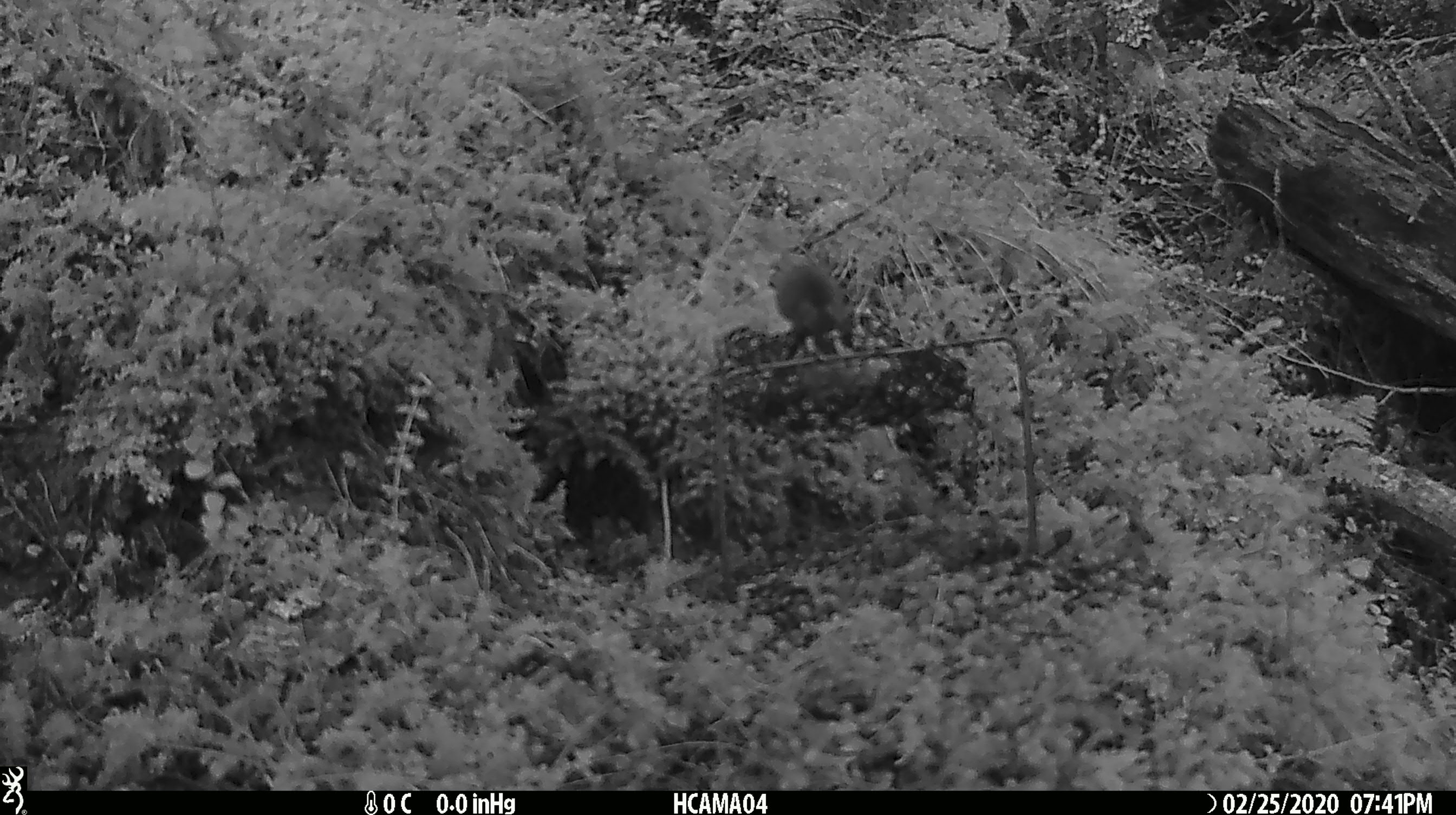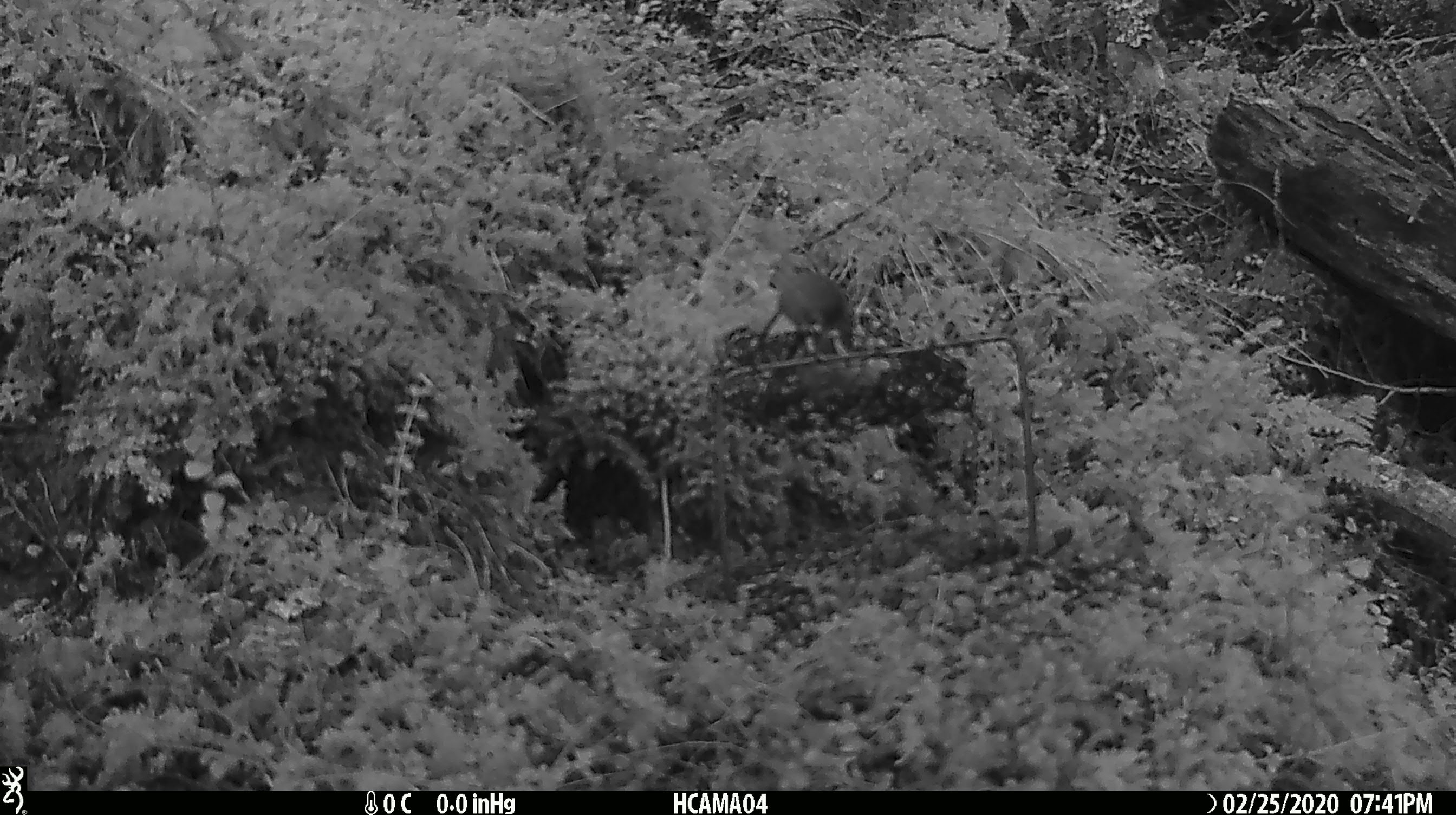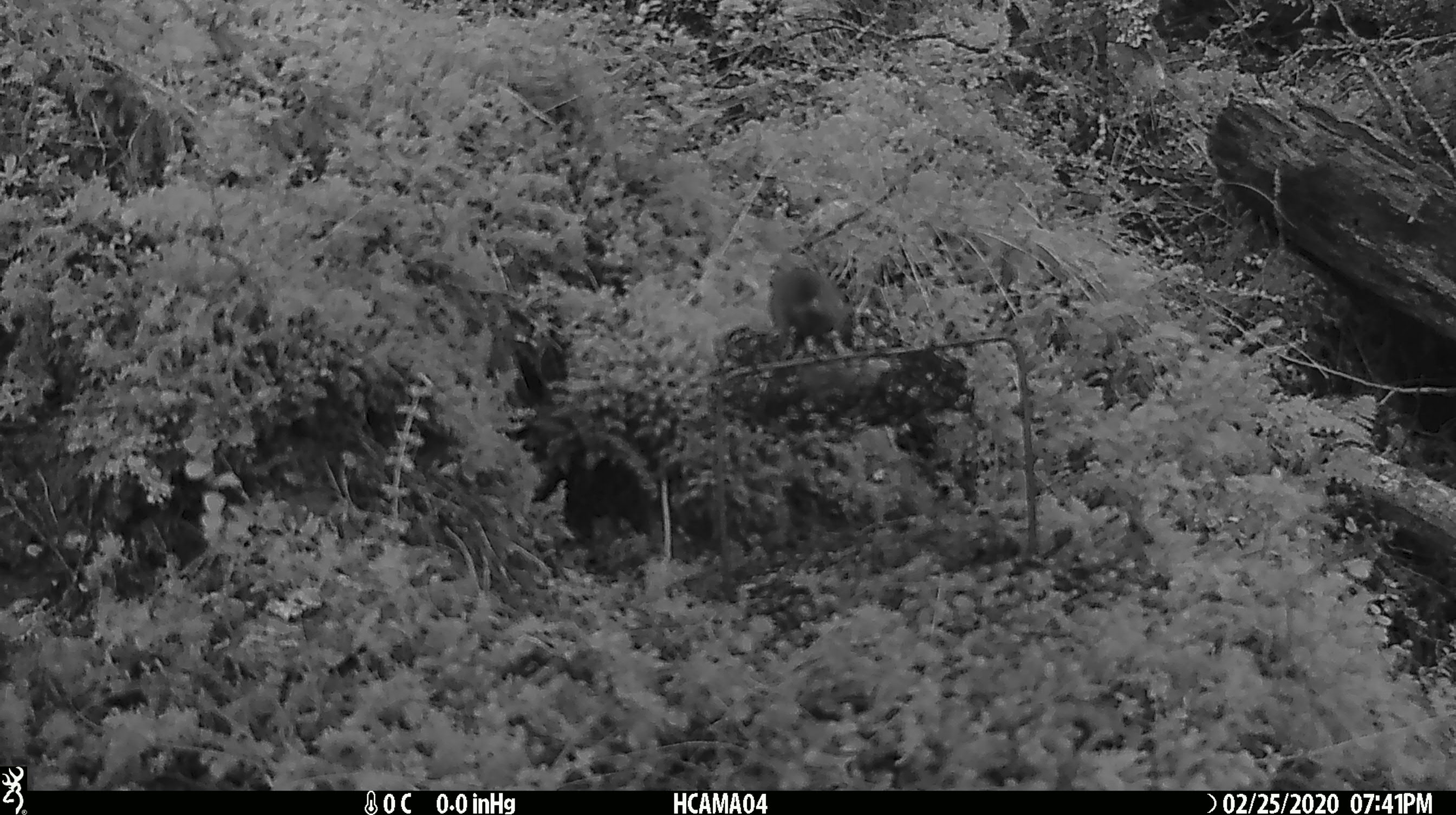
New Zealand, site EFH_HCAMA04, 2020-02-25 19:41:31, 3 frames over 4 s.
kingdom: Animalia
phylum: Chordata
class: Mammalia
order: Rodentia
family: Muridae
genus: Mus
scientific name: Mus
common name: mouse